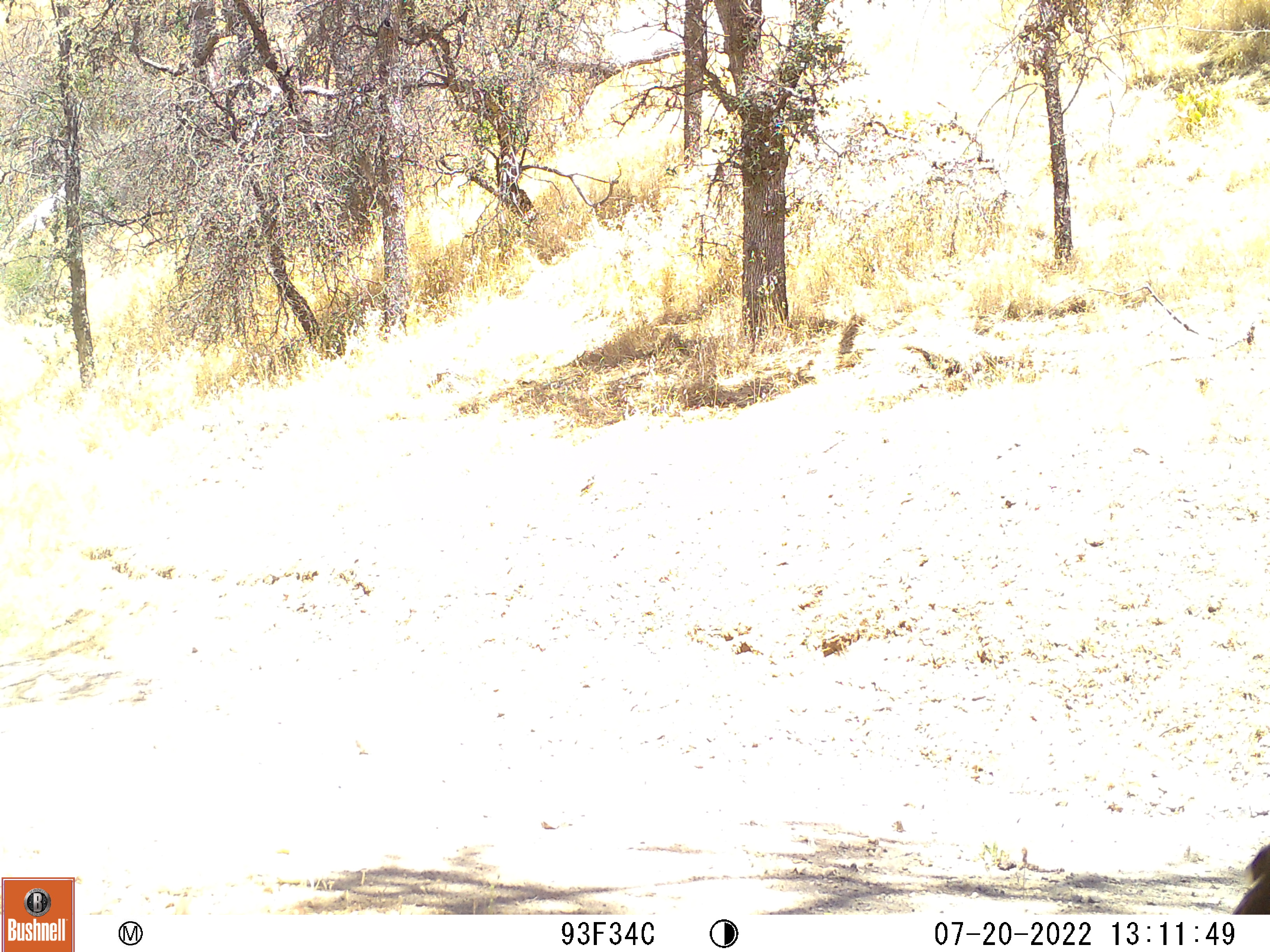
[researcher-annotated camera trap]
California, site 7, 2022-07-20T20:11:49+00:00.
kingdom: Animalia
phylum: Chordata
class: Aves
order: Galliformes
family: Phasianidae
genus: Meleagris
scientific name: Meleagris gallopavo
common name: turkey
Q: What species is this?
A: Turkey (Meleagris gallopavo).